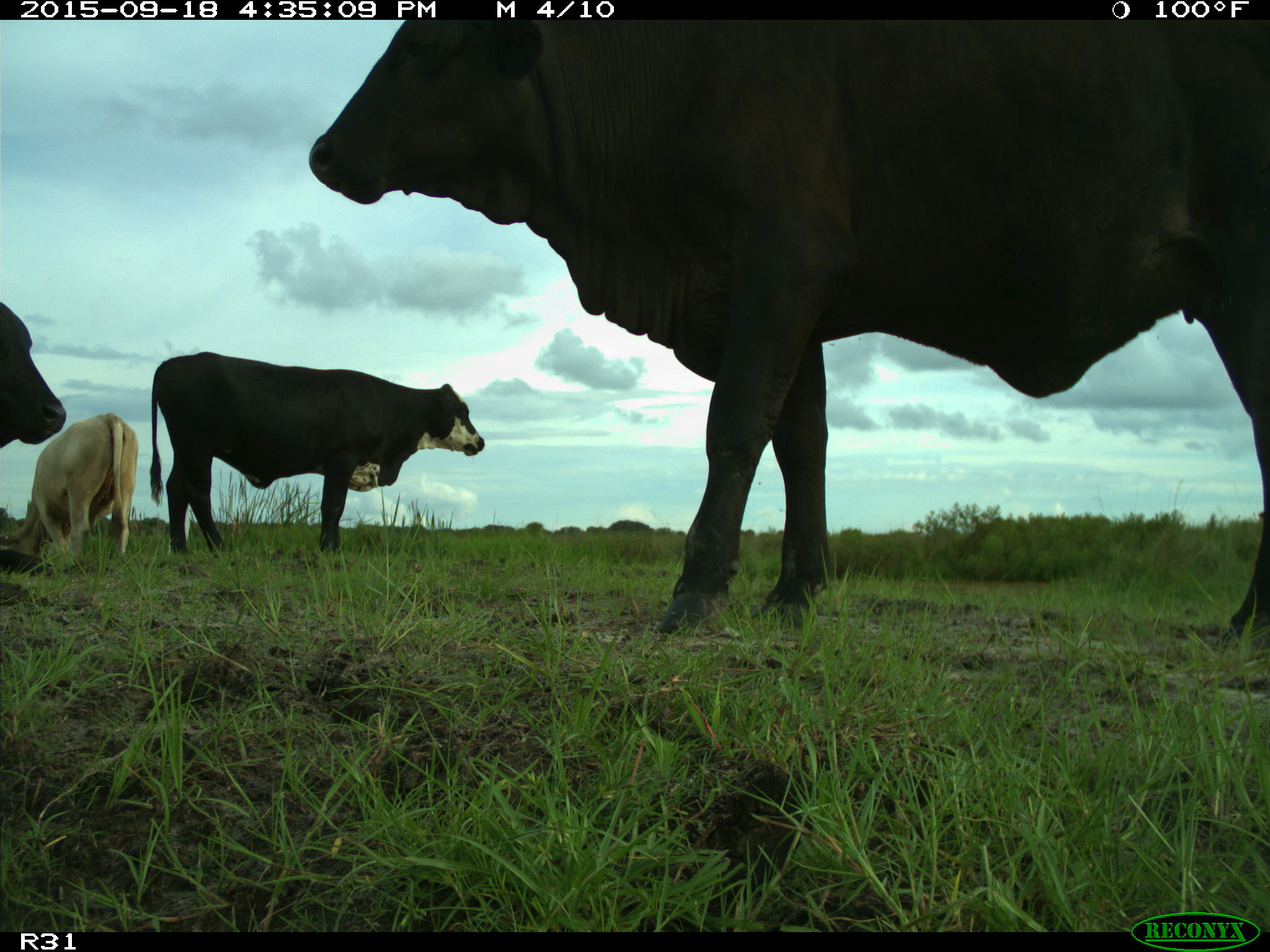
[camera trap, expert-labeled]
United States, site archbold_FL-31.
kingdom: Animalia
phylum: Chordata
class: Mammalia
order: Artiodactyla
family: Bovidae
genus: Bos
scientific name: Bos taurus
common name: domestic cow